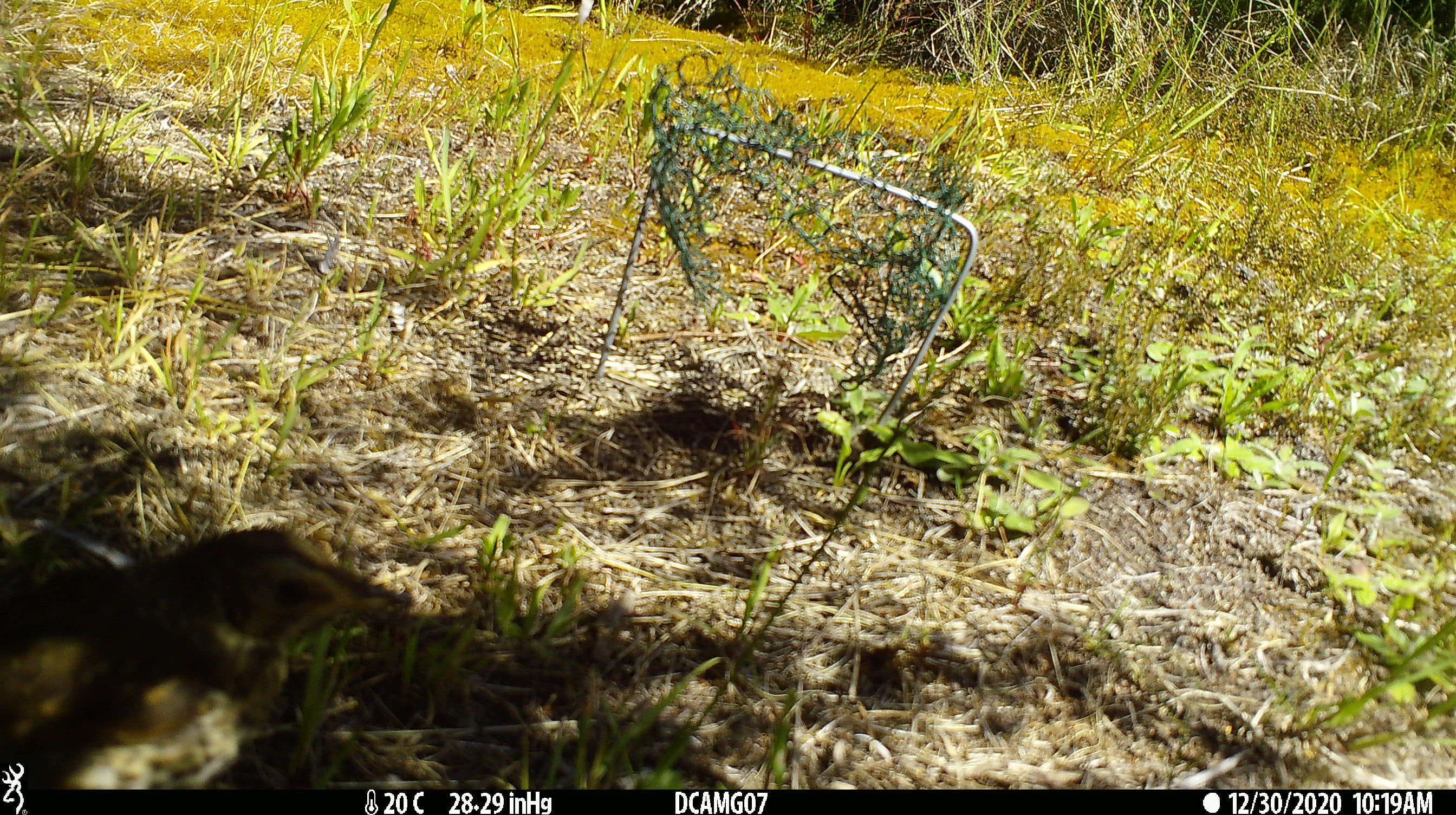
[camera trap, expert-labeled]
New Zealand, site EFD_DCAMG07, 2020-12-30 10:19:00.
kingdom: Animalia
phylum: Chordata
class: Aves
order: Passeriformes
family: Turdidae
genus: Turdus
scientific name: Turdus philomelos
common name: song thrush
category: thrush